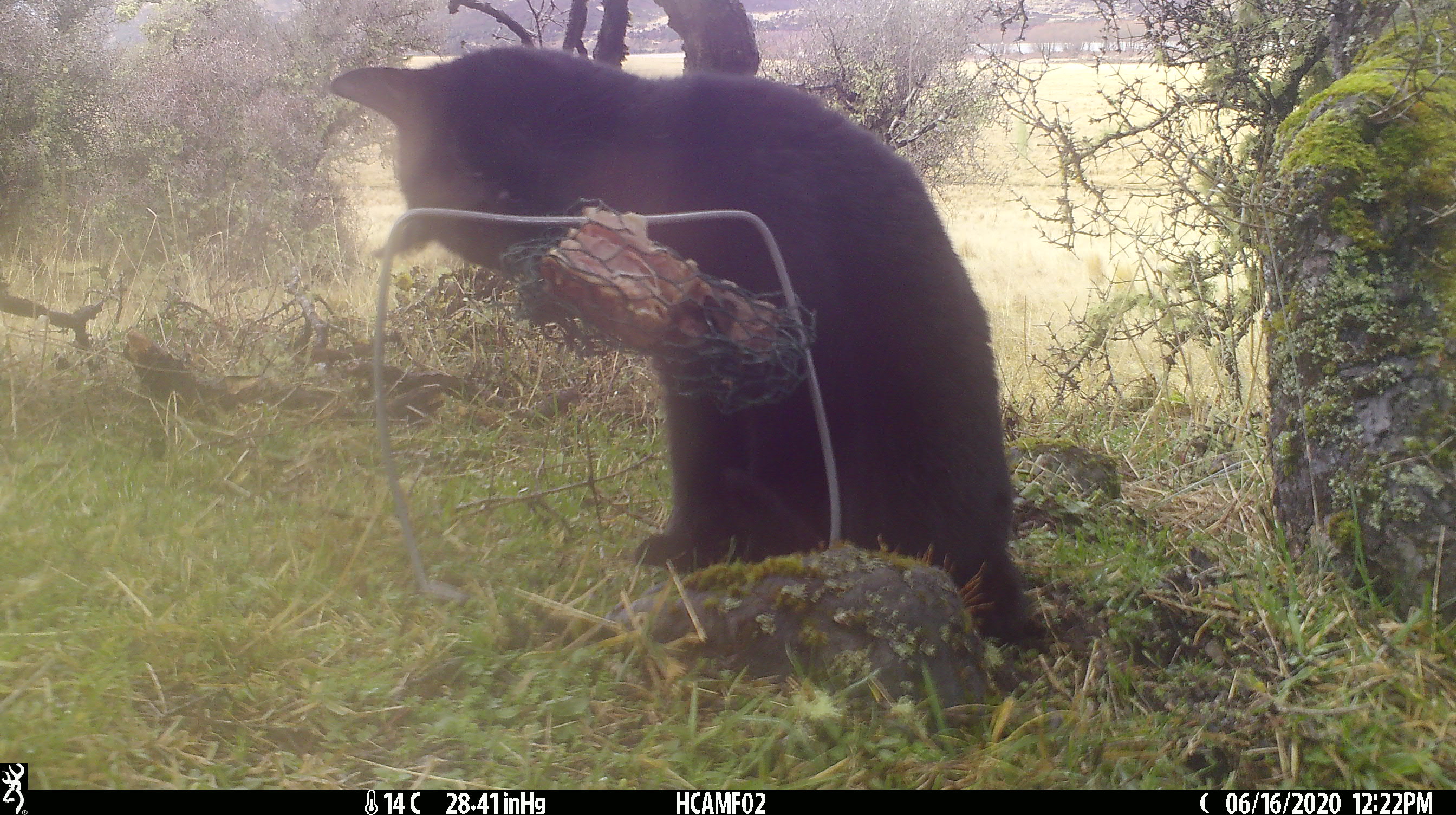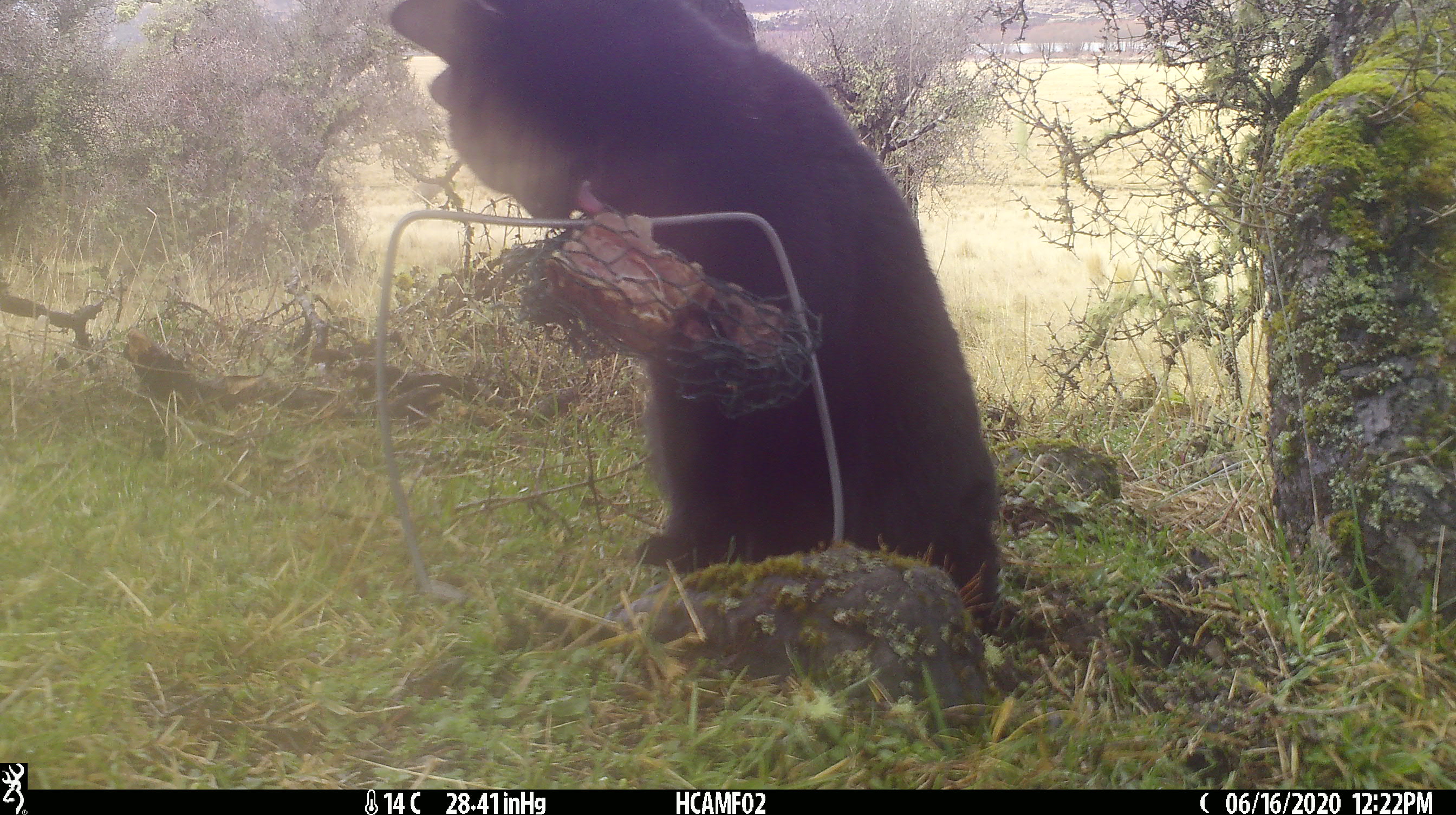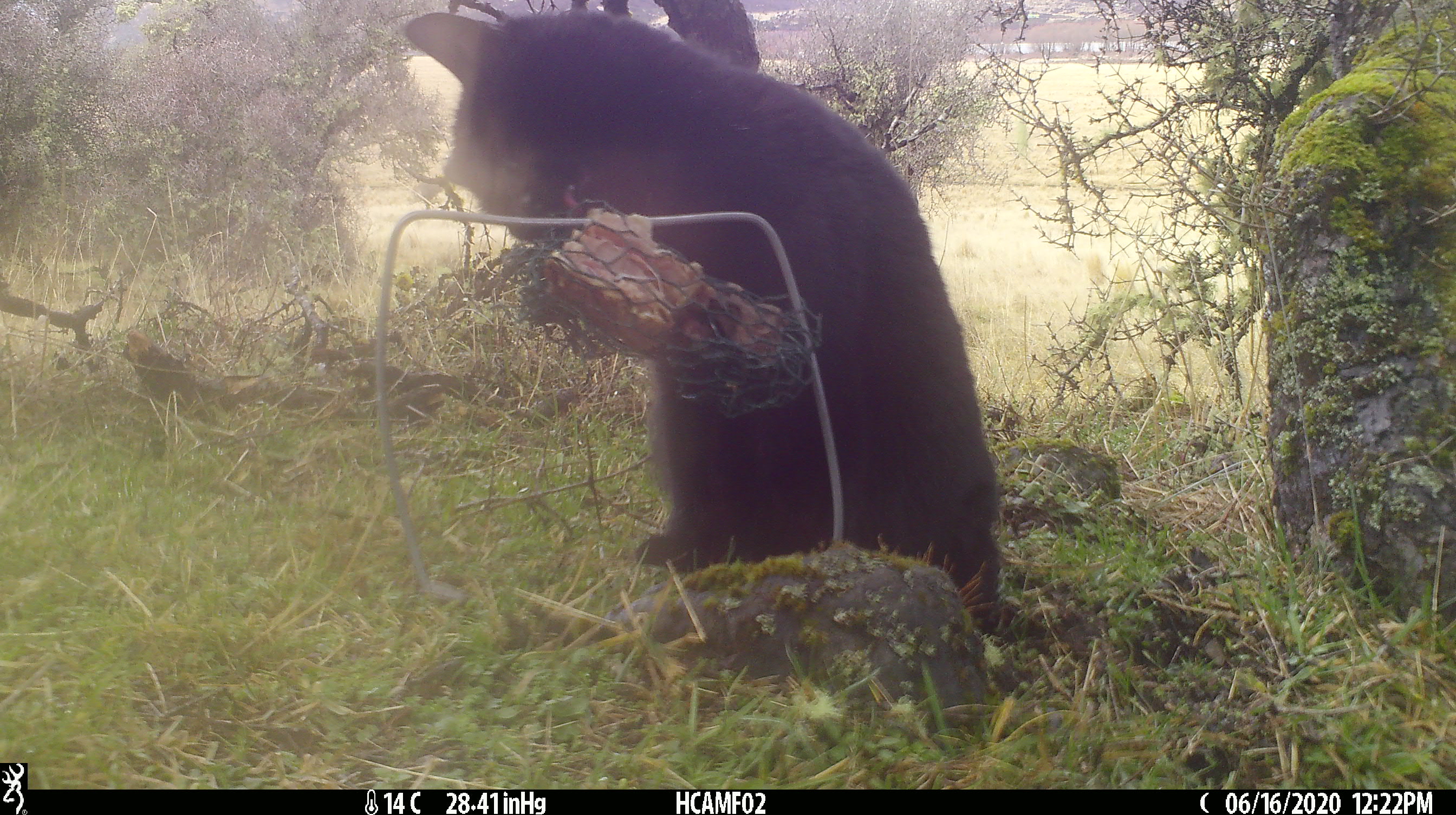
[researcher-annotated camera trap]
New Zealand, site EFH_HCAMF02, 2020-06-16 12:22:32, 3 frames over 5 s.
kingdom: Animalia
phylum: Chordata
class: Mammalia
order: Carnivora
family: Felidae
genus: Felis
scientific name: Felis catus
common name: domestic cat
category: cat